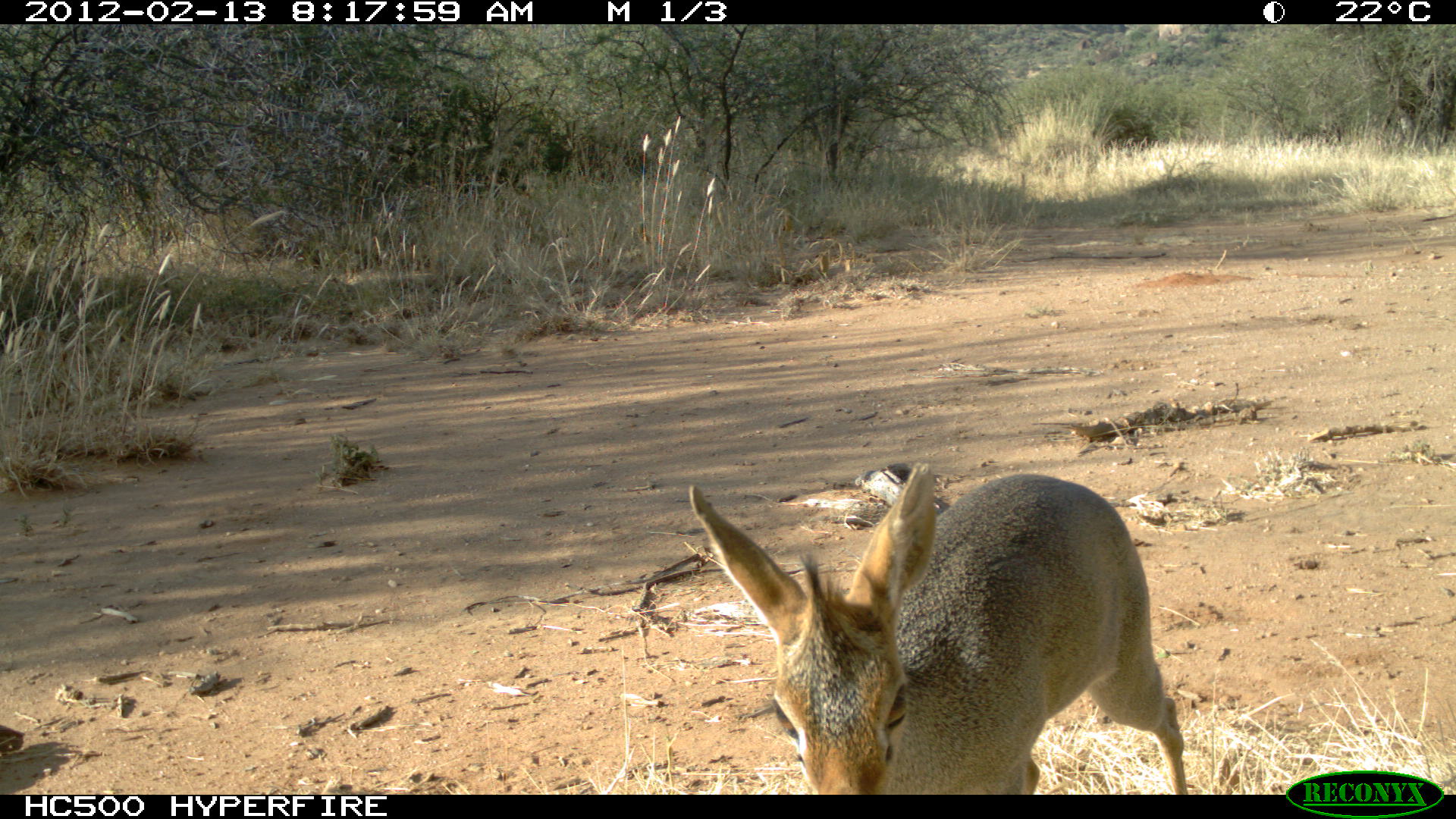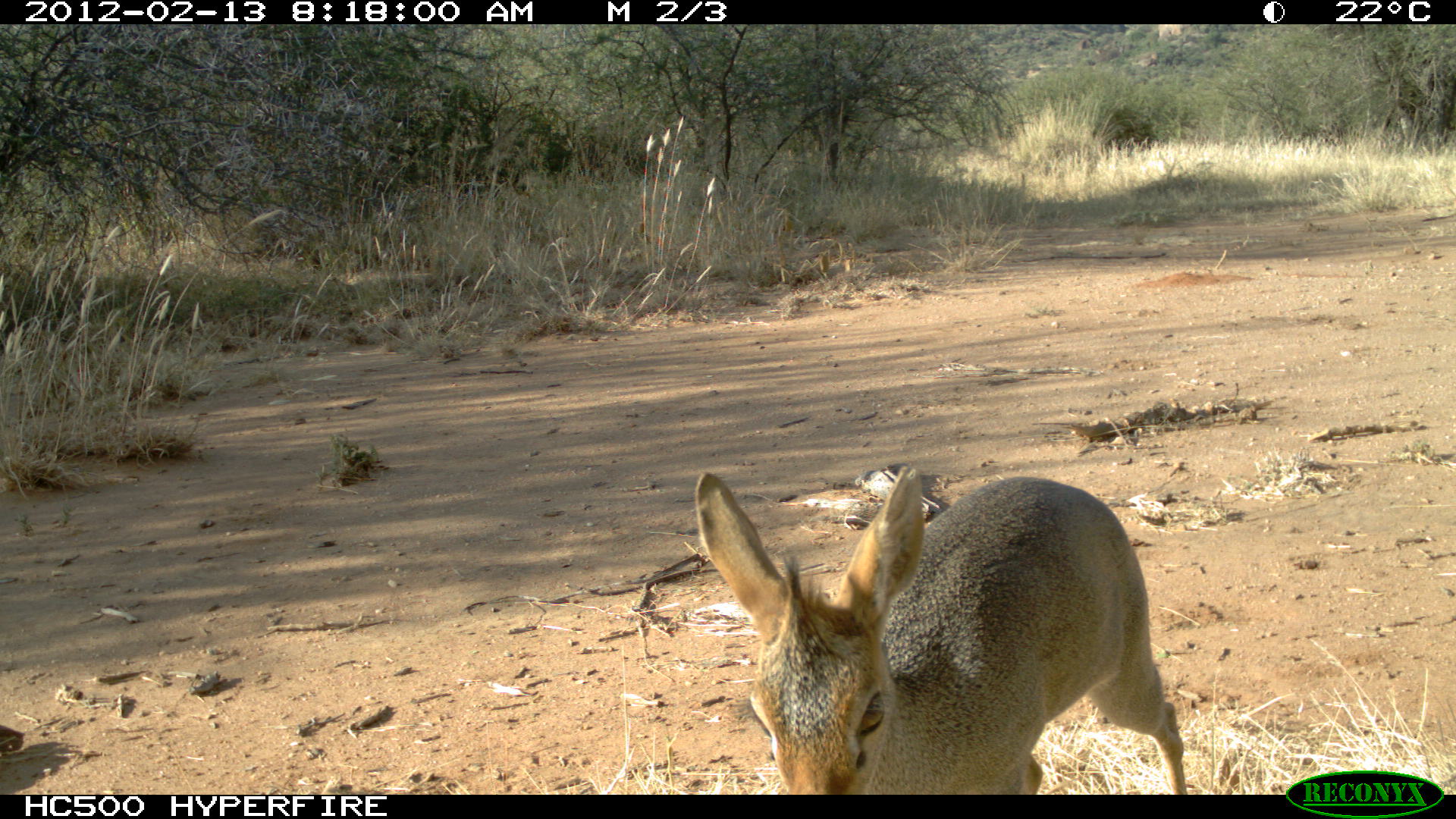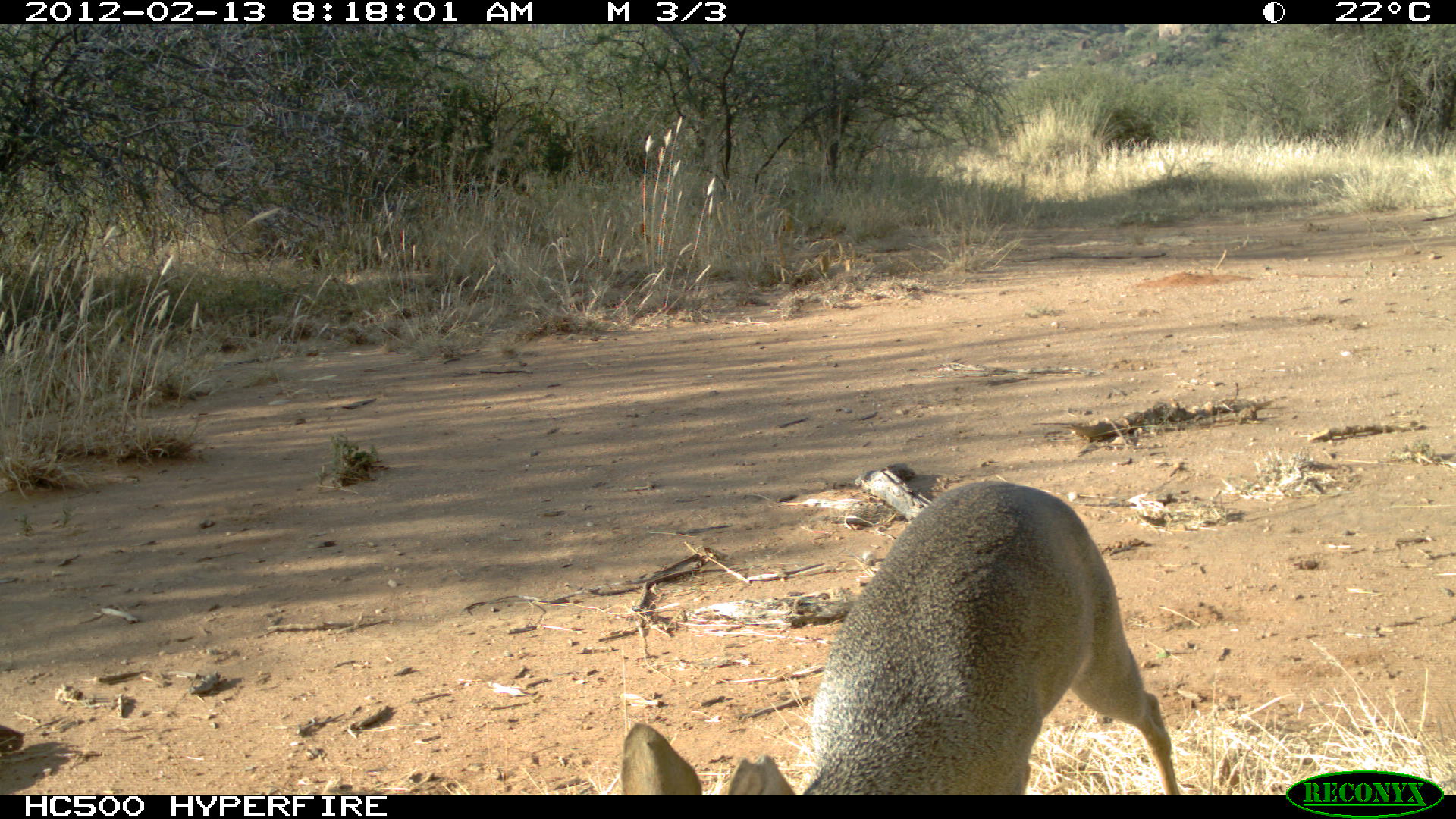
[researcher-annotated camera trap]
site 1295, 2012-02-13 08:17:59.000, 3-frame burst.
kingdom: Animalia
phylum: Chordata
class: Mammalia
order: Artiodactyla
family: Bovidae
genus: Madoqua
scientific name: Madoqua guentheri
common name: günther's dik-dik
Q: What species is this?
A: Madoqua guentheri (günther's dik-dik).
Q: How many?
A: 1.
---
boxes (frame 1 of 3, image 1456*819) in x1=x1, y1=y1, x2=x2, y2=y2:
madoqua guentheri: x1=682, y1=457, x2=1190, y2=794